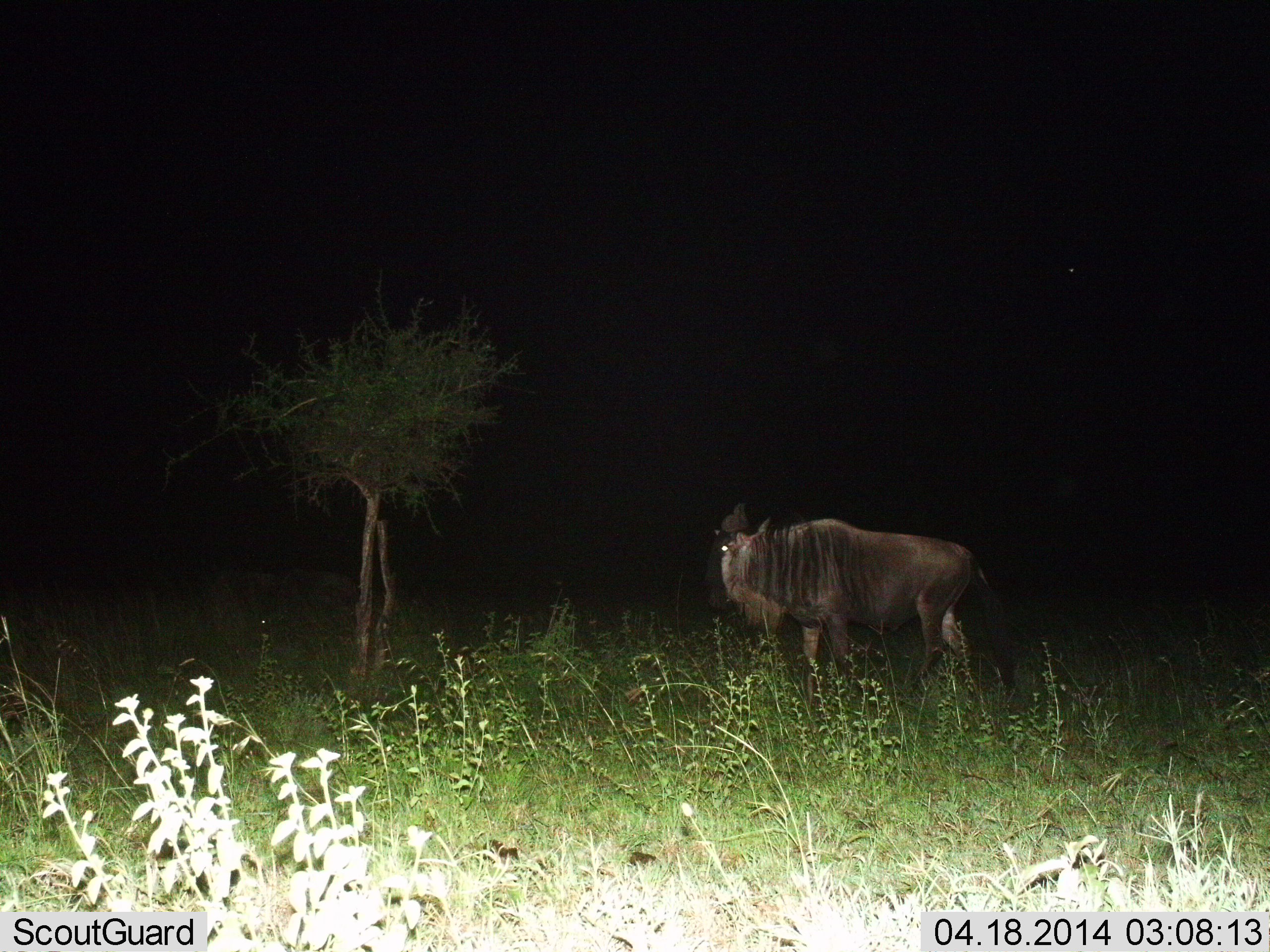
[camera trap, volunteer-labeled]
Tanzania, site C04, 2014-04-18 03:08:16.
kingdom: Animalia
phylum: Chordata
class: Mammalia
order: Artiodactyla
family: Bovidae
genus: Connochaetes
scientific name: Connochaetes taurinus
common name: blue wildebeest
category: wildebeest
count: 1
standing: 100%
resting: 10%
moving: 0%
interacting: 0%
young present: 0%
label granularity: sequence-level